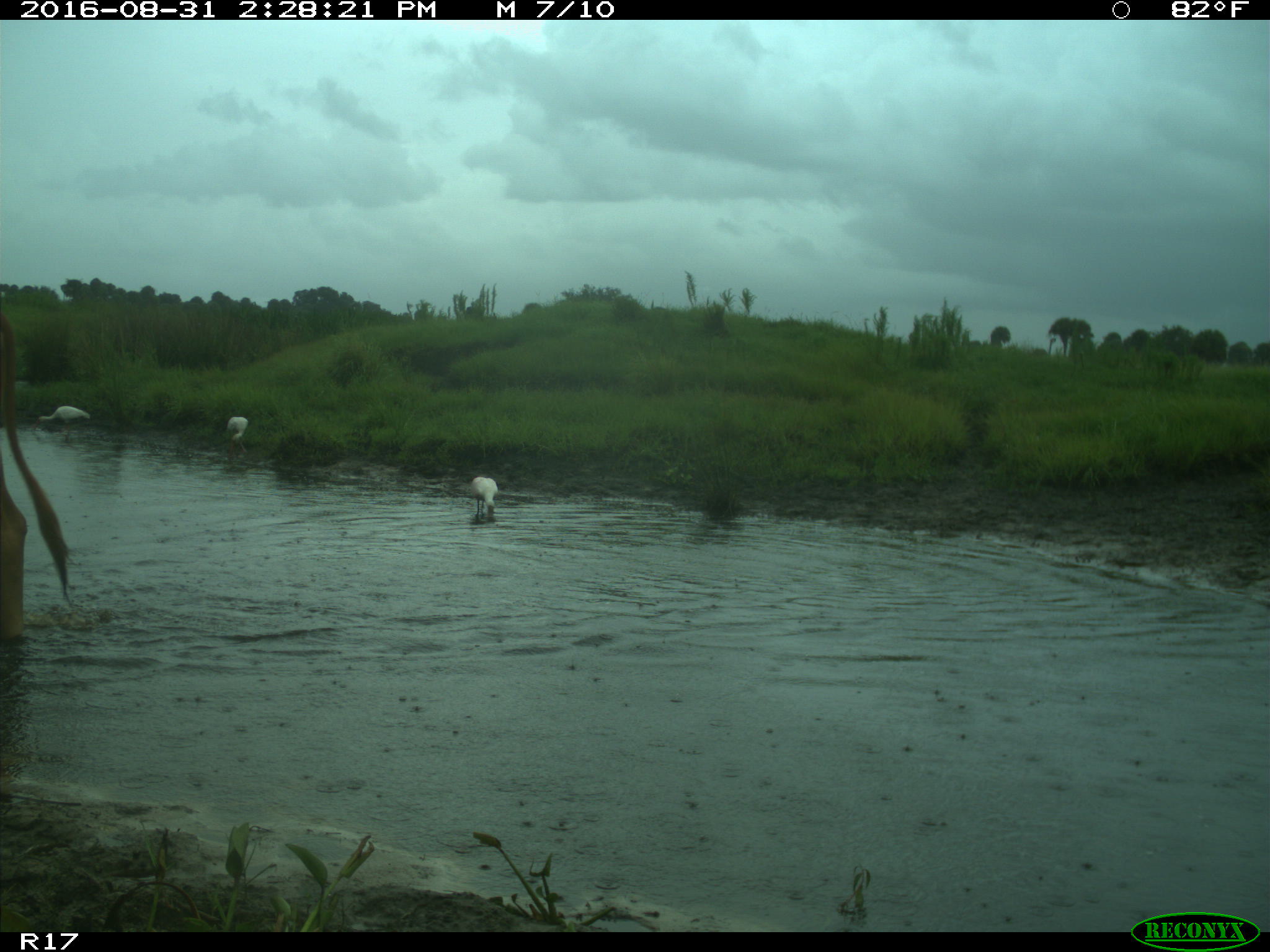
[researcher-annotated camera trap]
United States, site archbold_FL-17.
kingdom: Animalia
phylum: Chordata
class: Mammalia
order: Artiodactyla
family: Bovidae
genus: Bos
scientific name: Bos taurus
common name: domestic cow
Bos taurus (domestic cow).